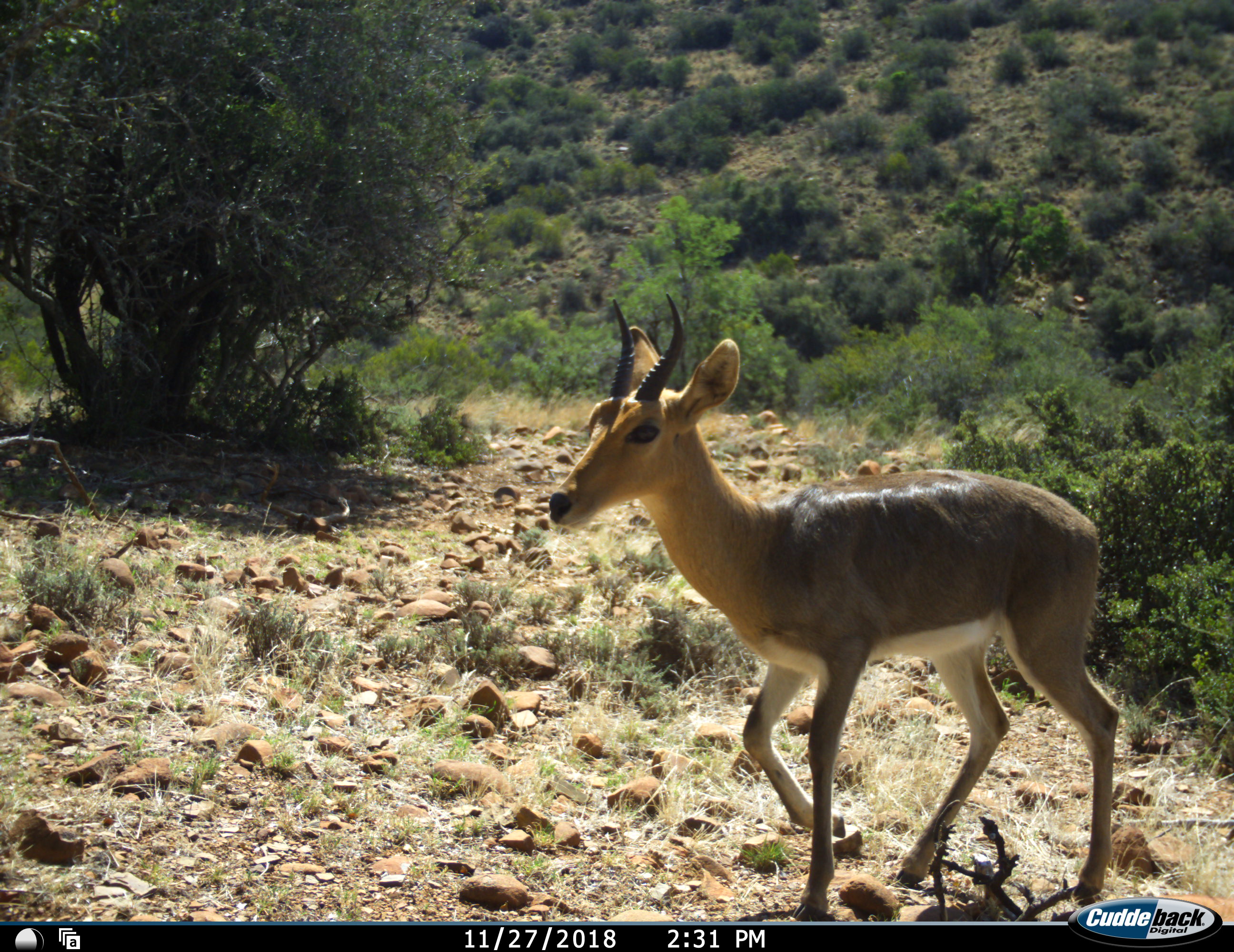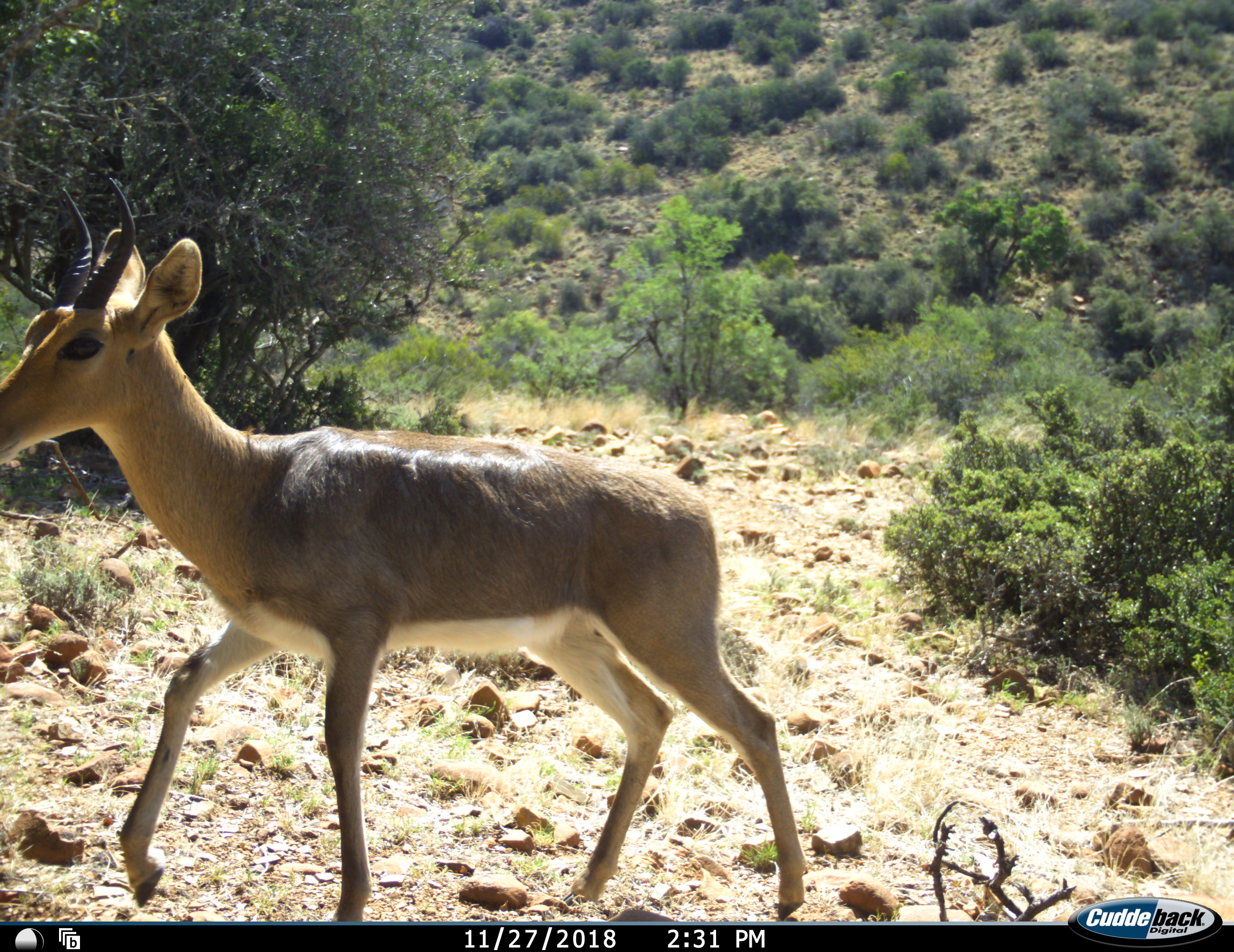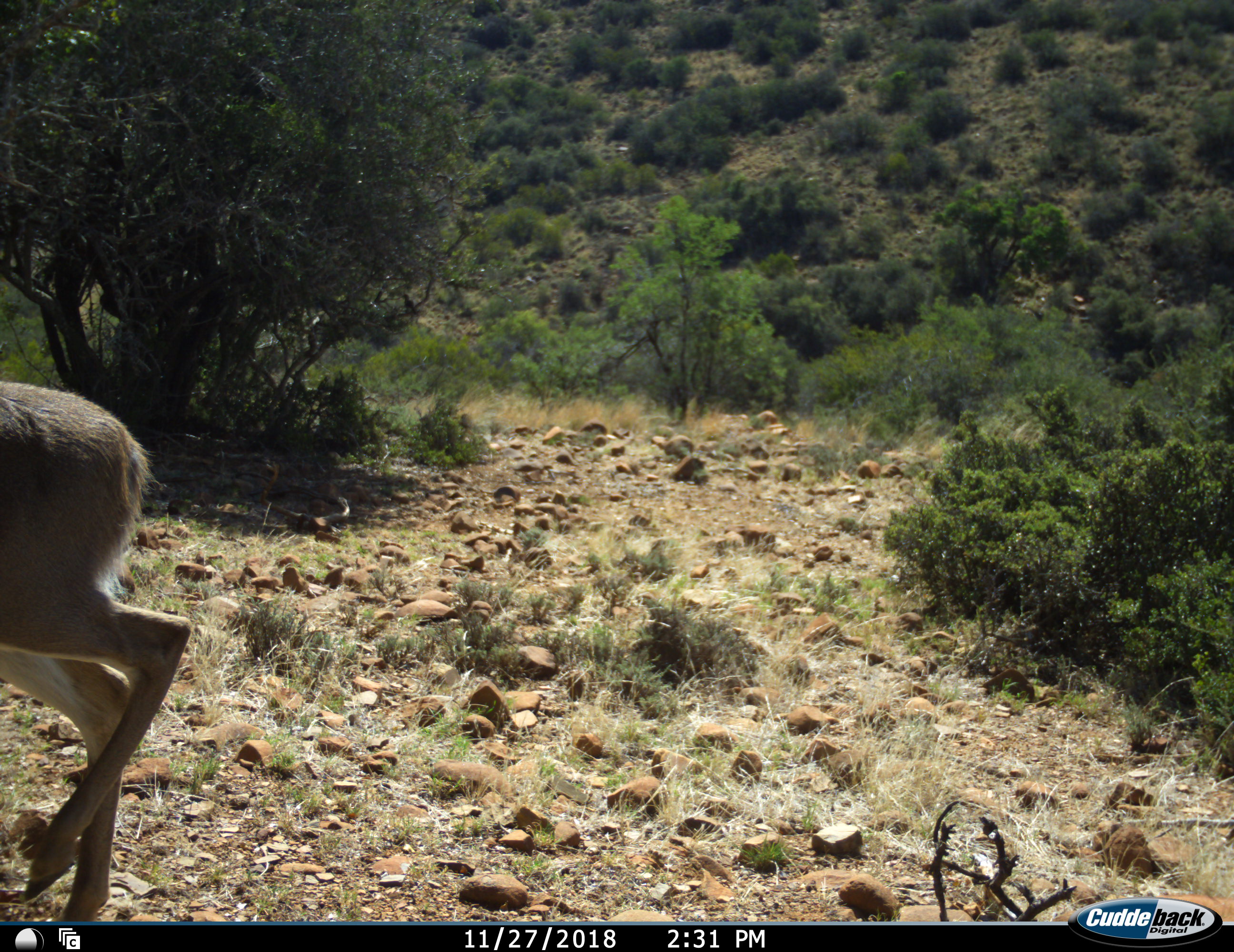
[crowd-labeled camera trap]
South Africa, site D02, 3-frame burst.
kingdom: Animalia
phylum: Chordata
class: Mammalia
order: Artiodactyla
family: Bovidae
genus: Redunca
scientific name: Redunca fulvorufula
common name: mountain reedbuck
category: reedbuckmountain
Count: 1.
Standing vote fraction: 0%.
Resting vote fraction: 0%.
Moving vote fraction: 100%.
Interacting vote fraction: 0%.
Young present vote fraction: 0%.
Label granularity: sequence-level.